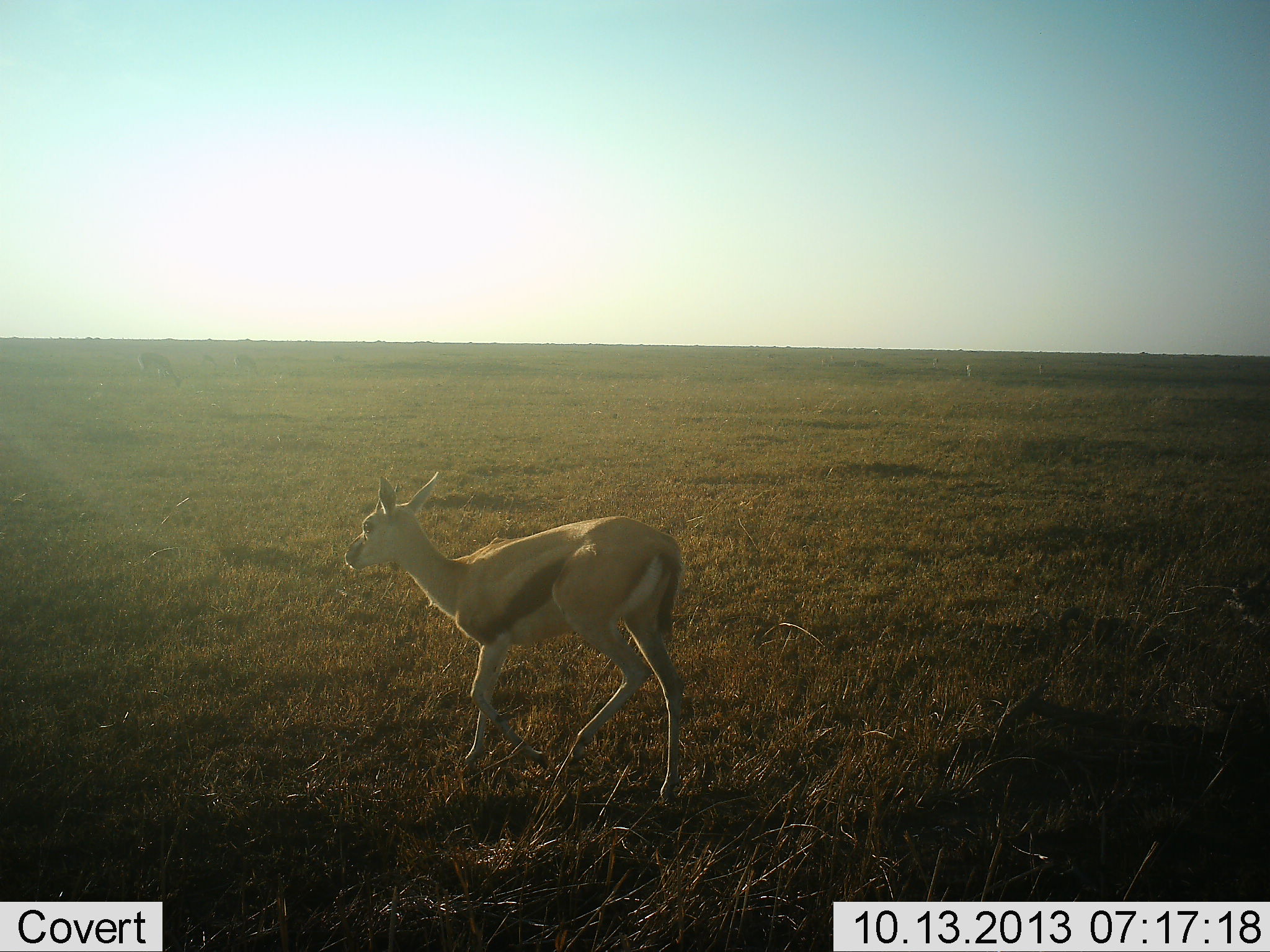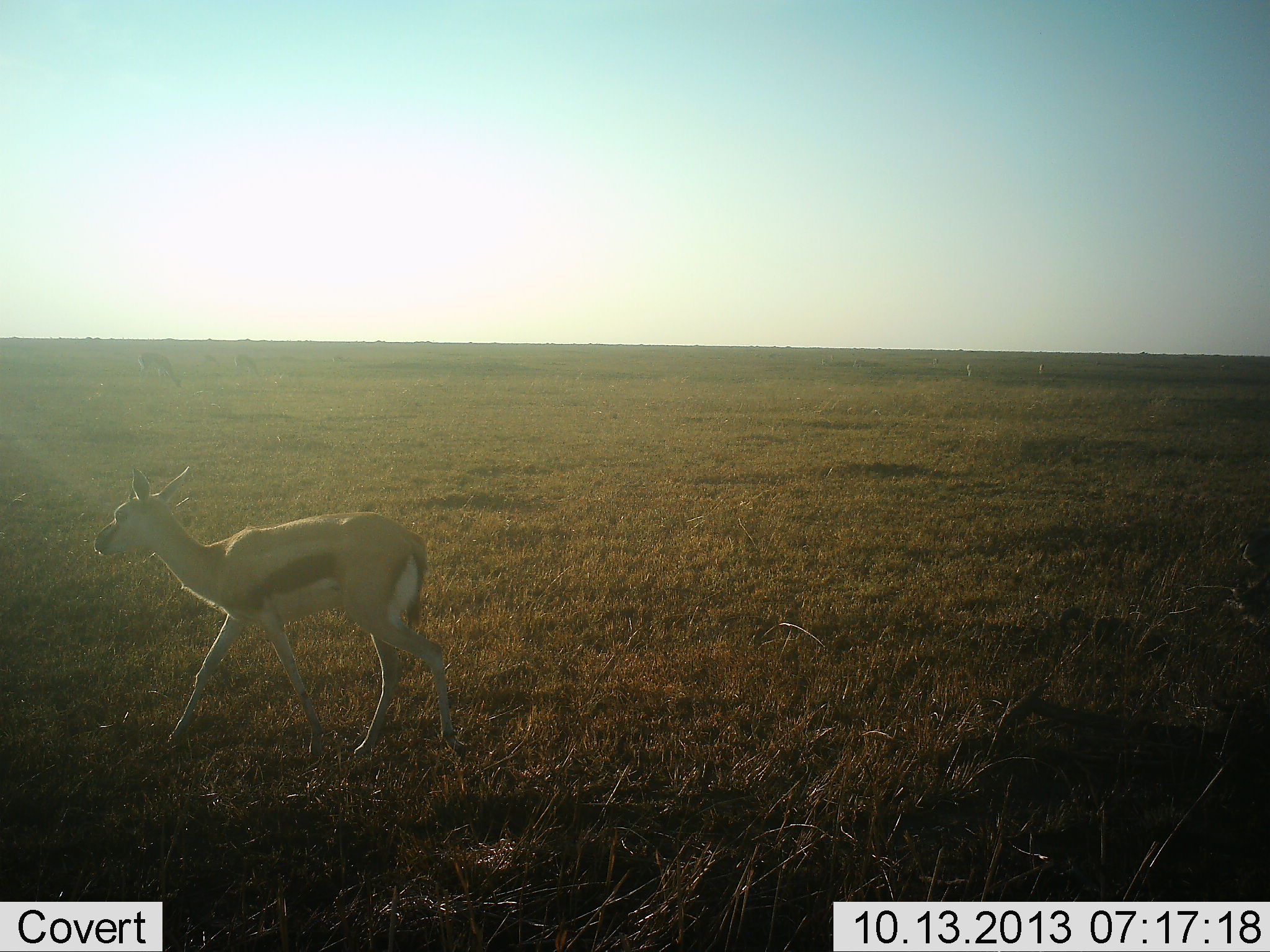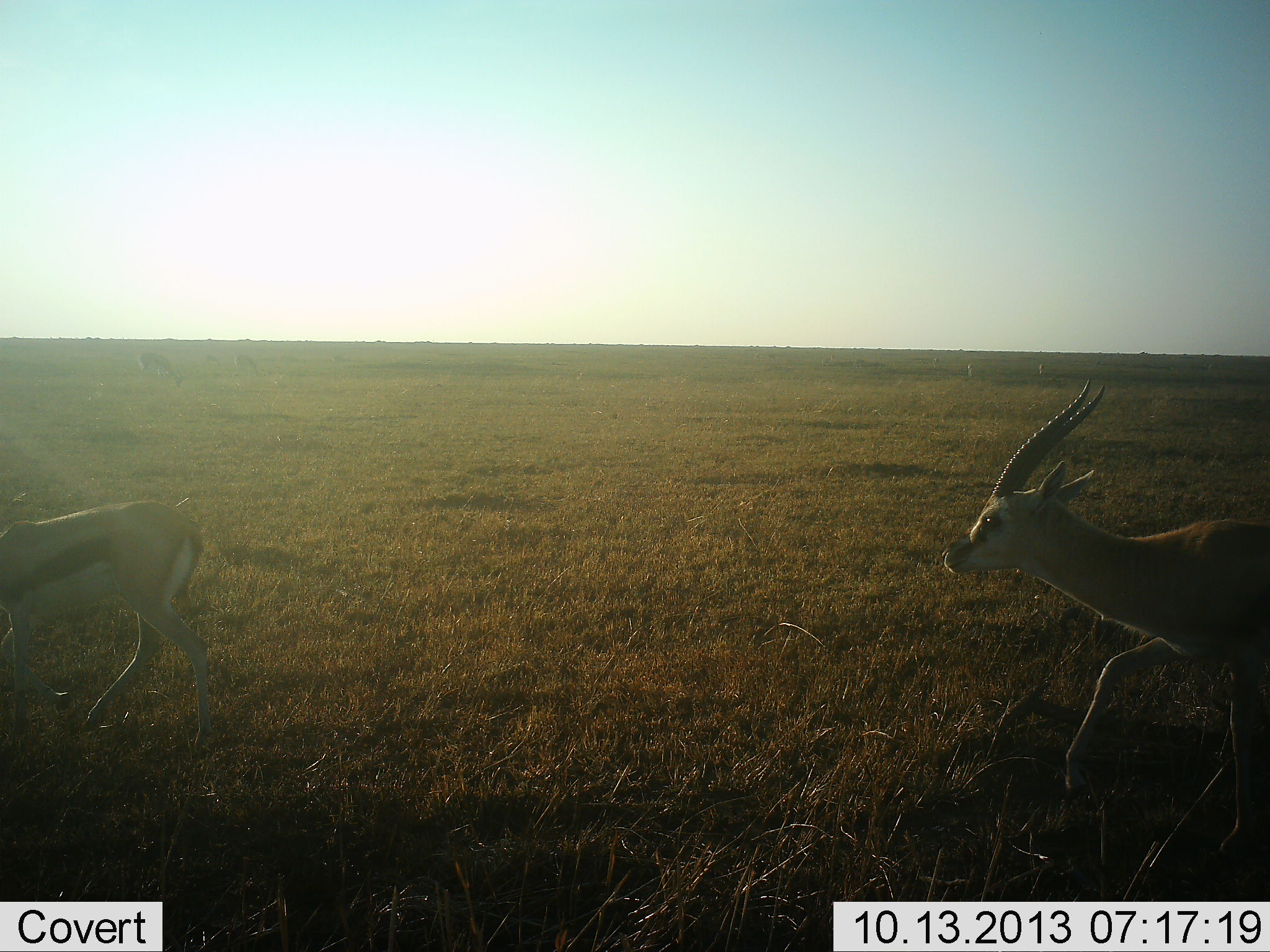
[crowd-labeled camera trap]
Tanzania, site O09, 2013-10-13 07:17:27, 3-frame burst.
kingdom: Animalia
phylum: Chordata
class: Mammalia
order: Artiodactyla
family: Bovidae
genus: Eudorcas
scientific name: Eudorcas thomsonii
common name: thomson's gazelle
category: gazellethomsons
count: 2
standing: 0%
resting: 0%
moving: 100%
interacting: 0%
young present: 22%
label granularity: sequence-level